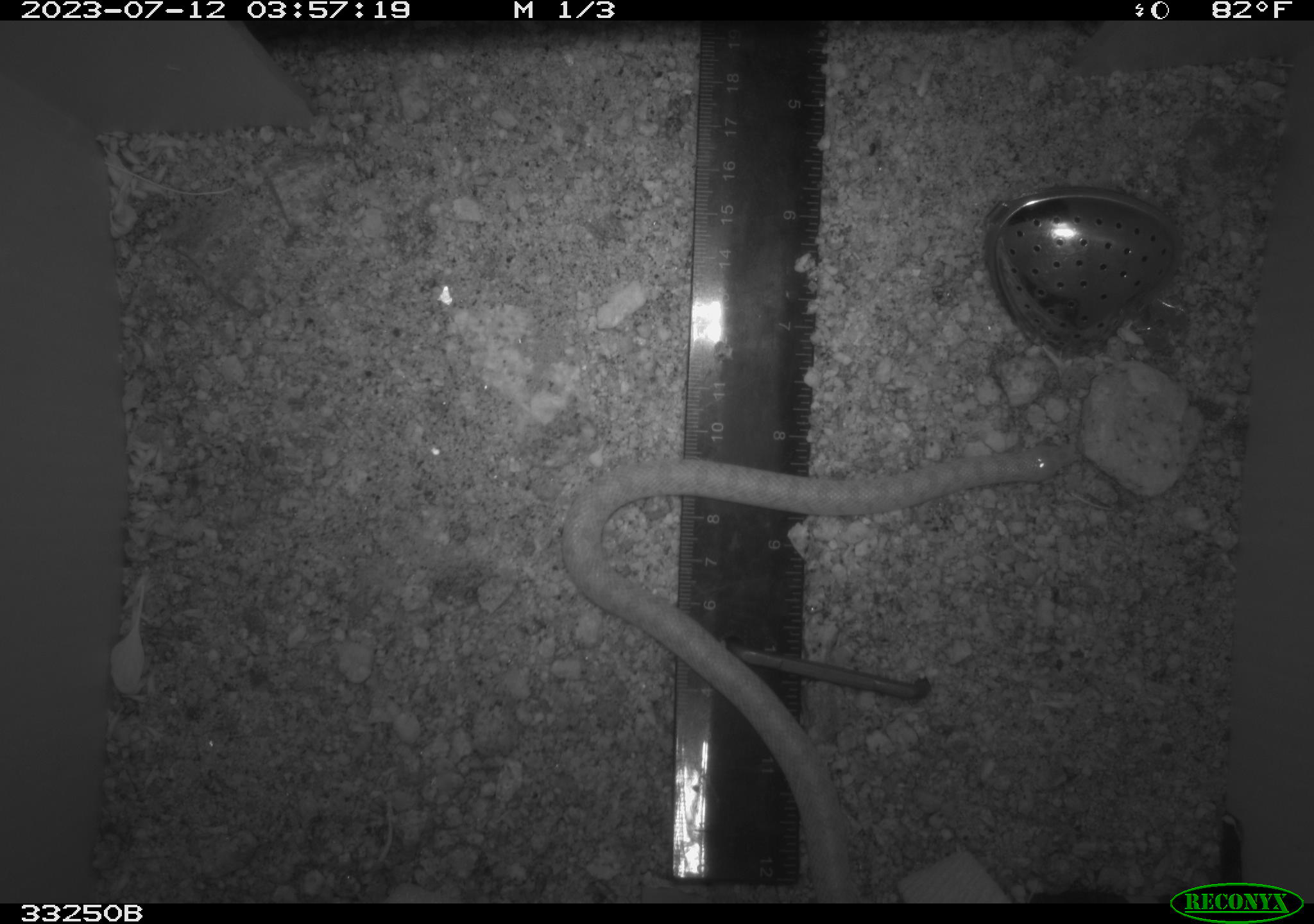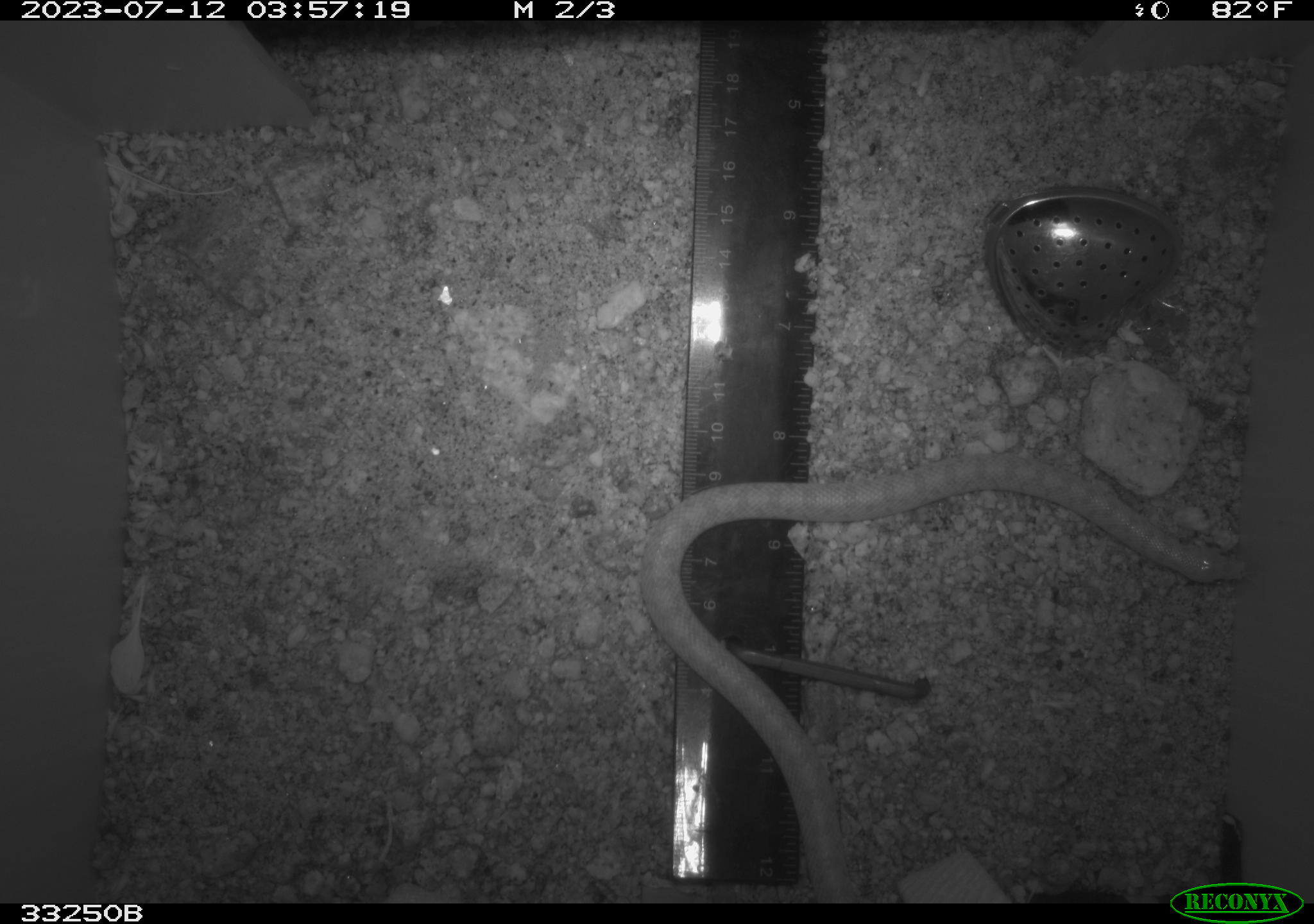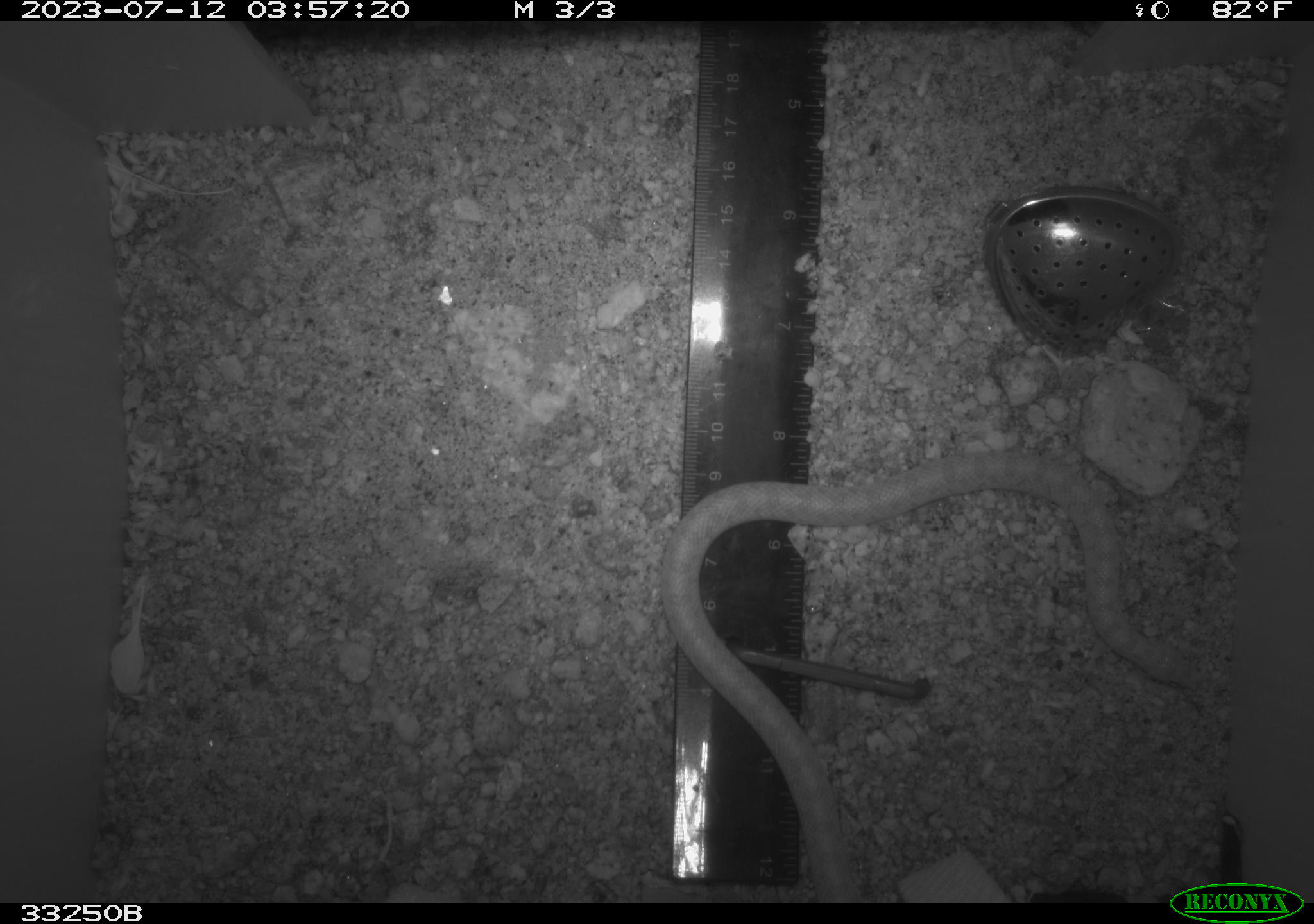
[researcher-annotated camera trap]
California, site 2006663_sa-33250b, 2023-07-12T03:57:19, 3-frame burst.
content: unidentified animal